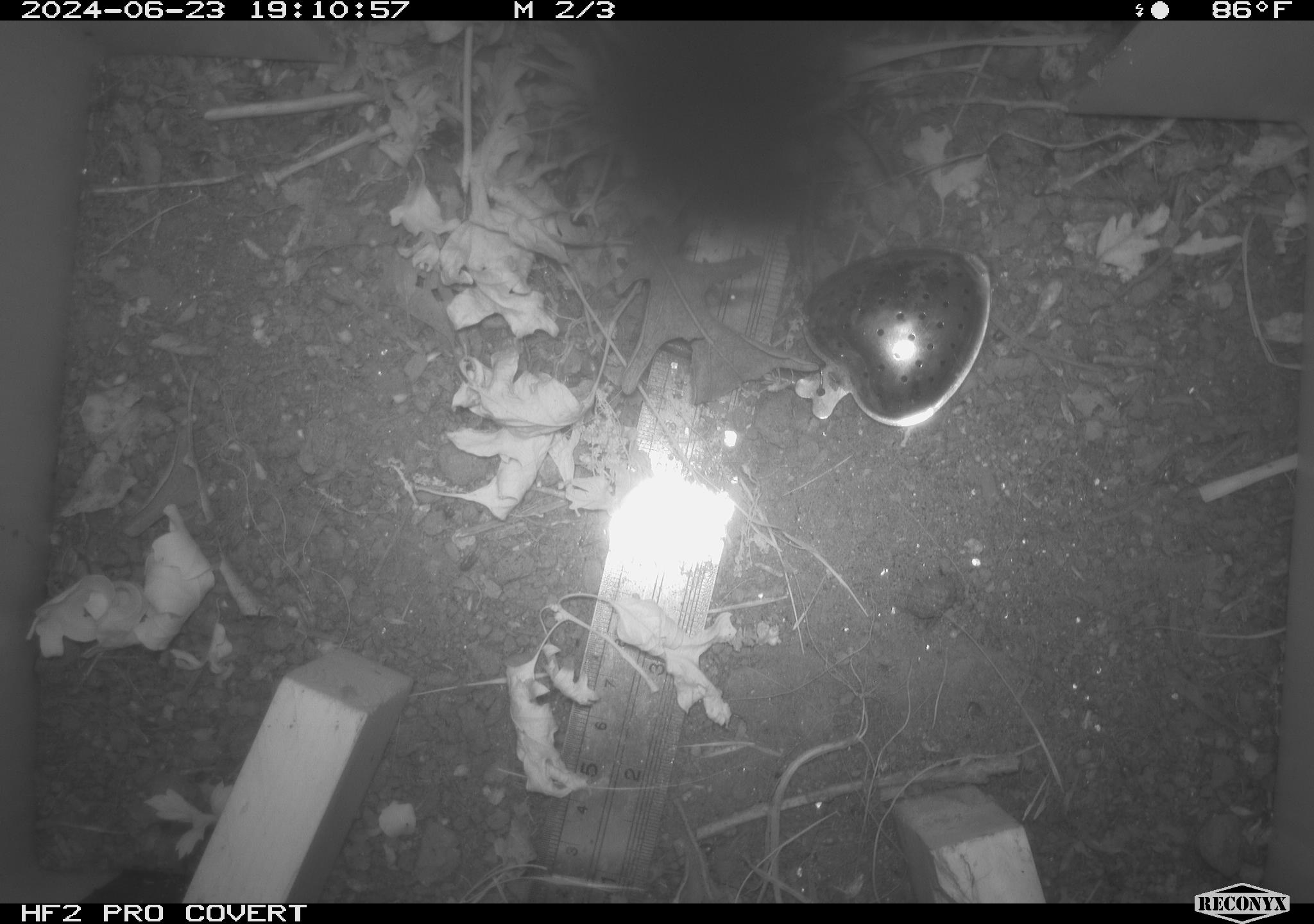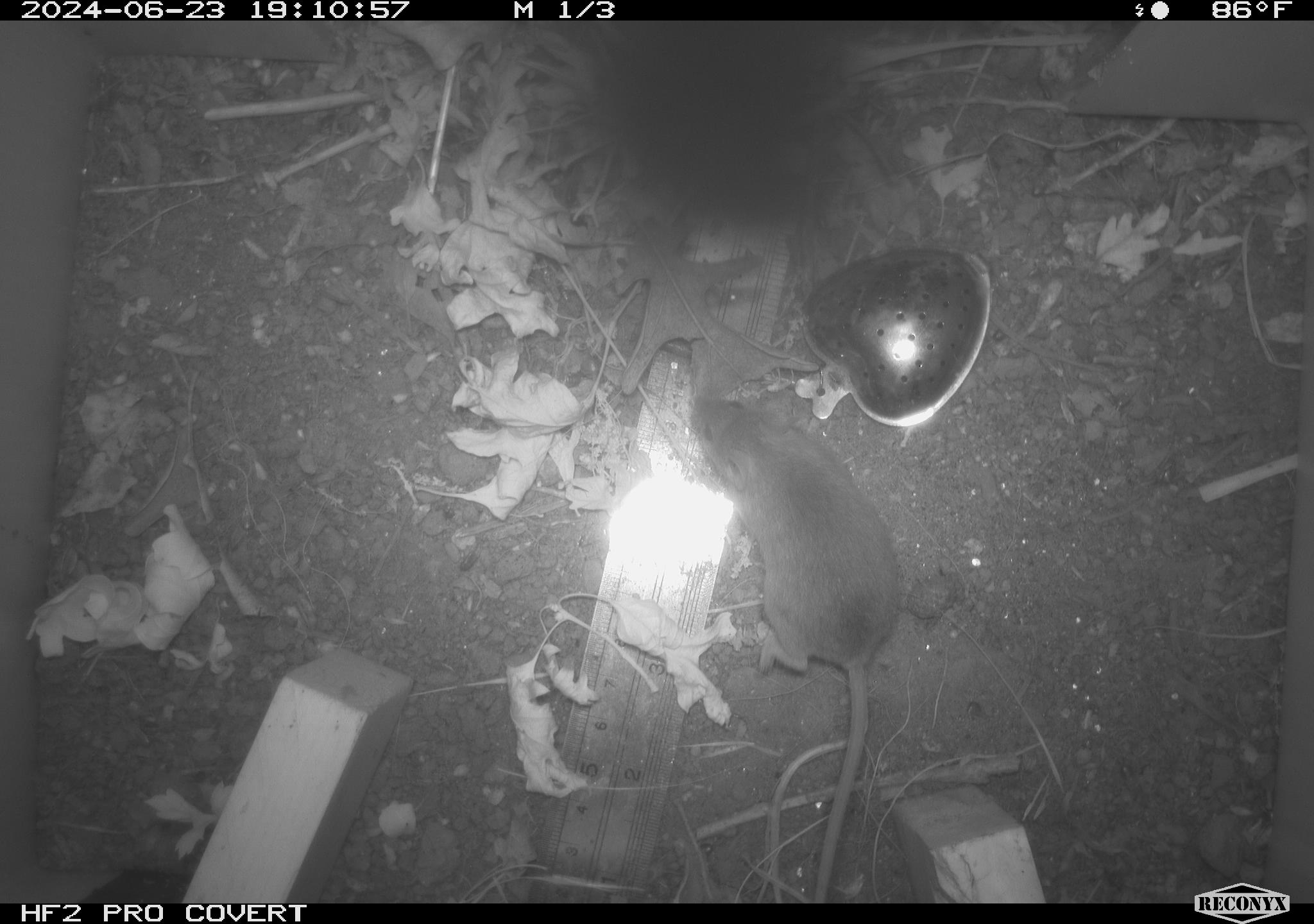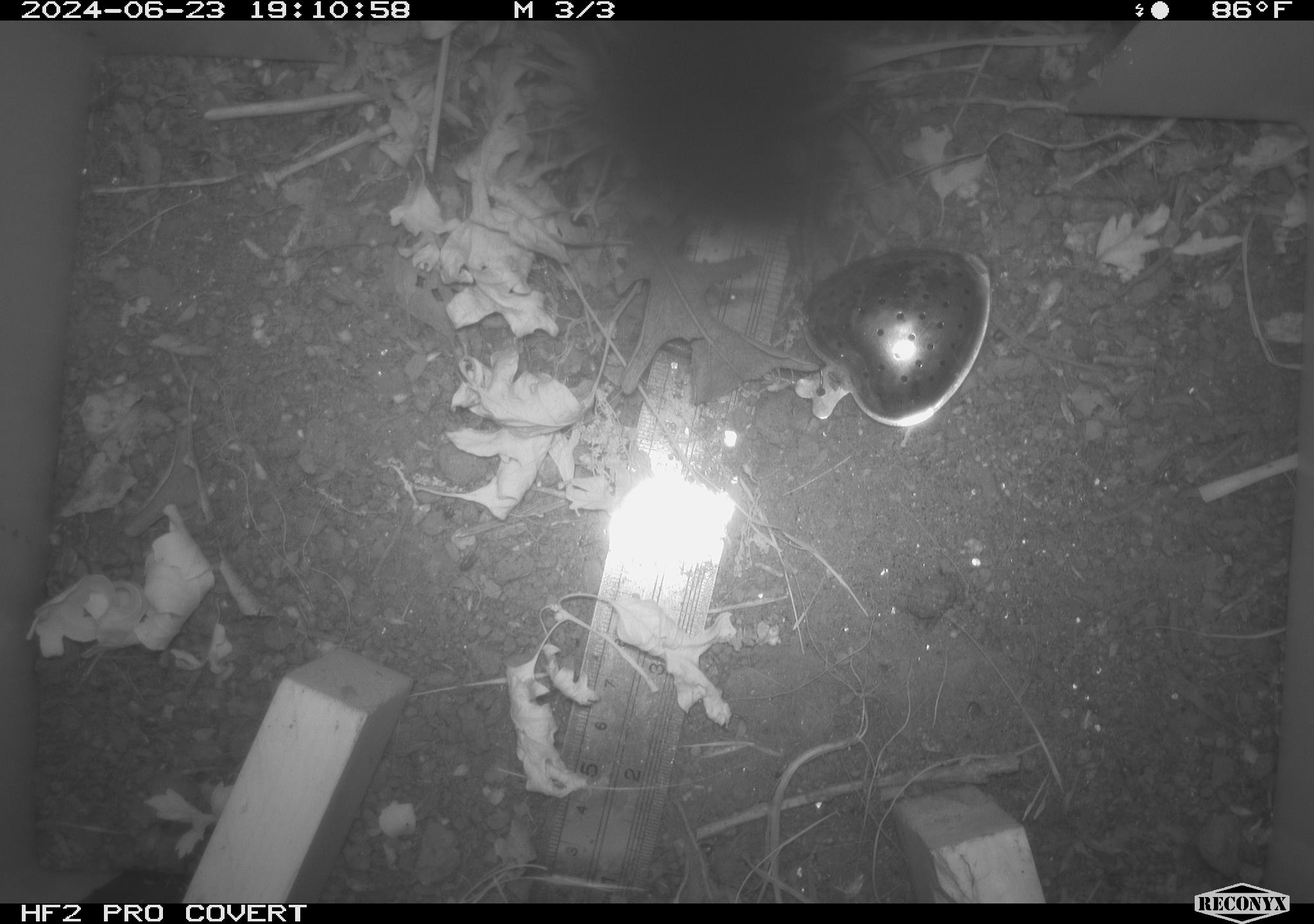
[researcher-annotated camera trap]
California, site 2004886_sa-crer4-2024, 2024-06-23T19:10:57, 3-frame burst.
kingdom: Animalia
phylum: Chordata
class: Mammalia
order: Rodentia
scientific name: Rodentia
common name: mouse species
Mouse species (Rodentia).